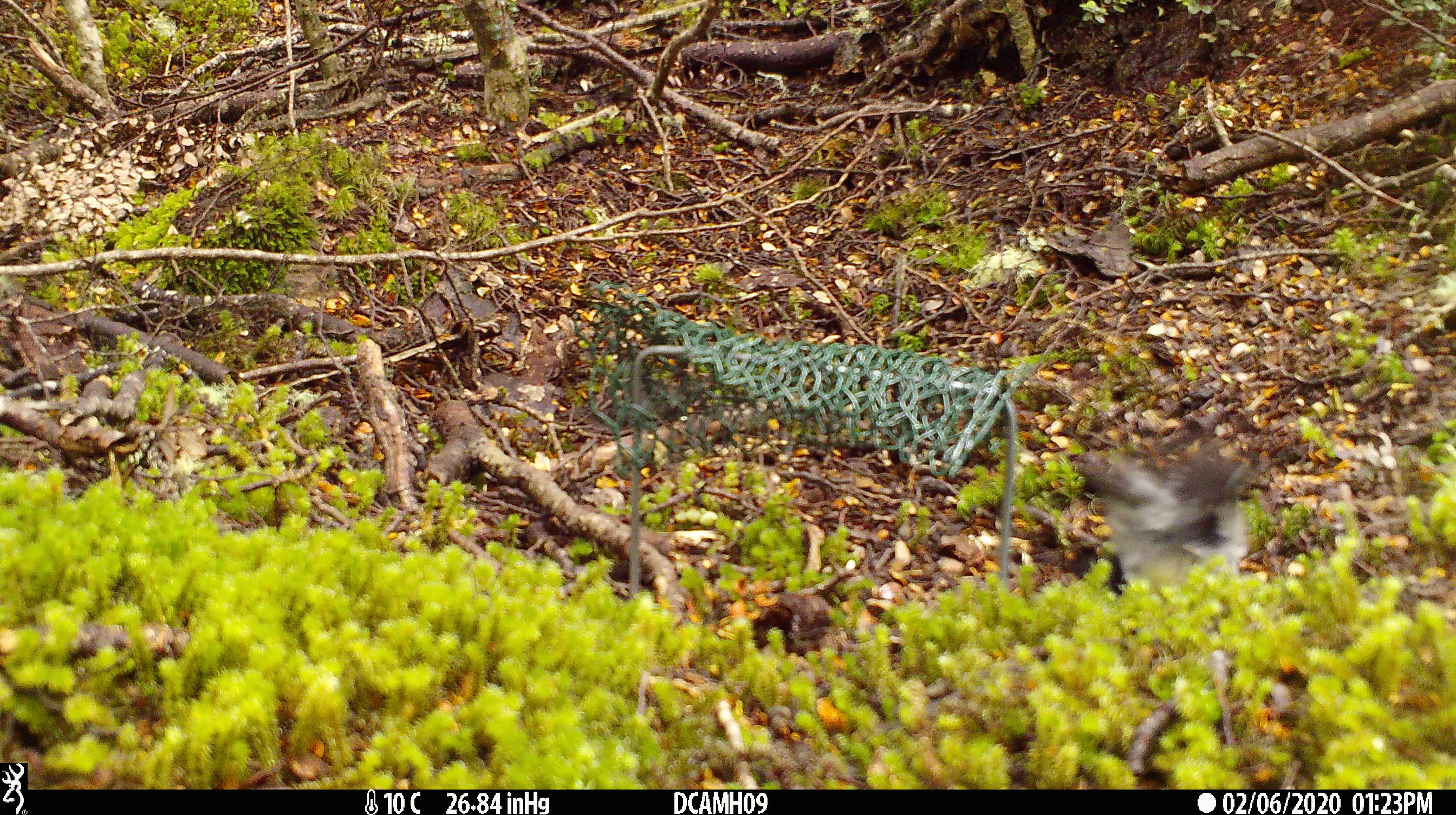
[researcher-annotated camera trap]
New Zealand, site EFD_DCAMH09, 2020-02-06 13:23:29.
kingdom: Animalia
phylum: Chordata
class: Aves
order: Passeriformes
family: Petroicidae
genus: Petroica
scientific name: Petroica macrocephala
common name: tomtit